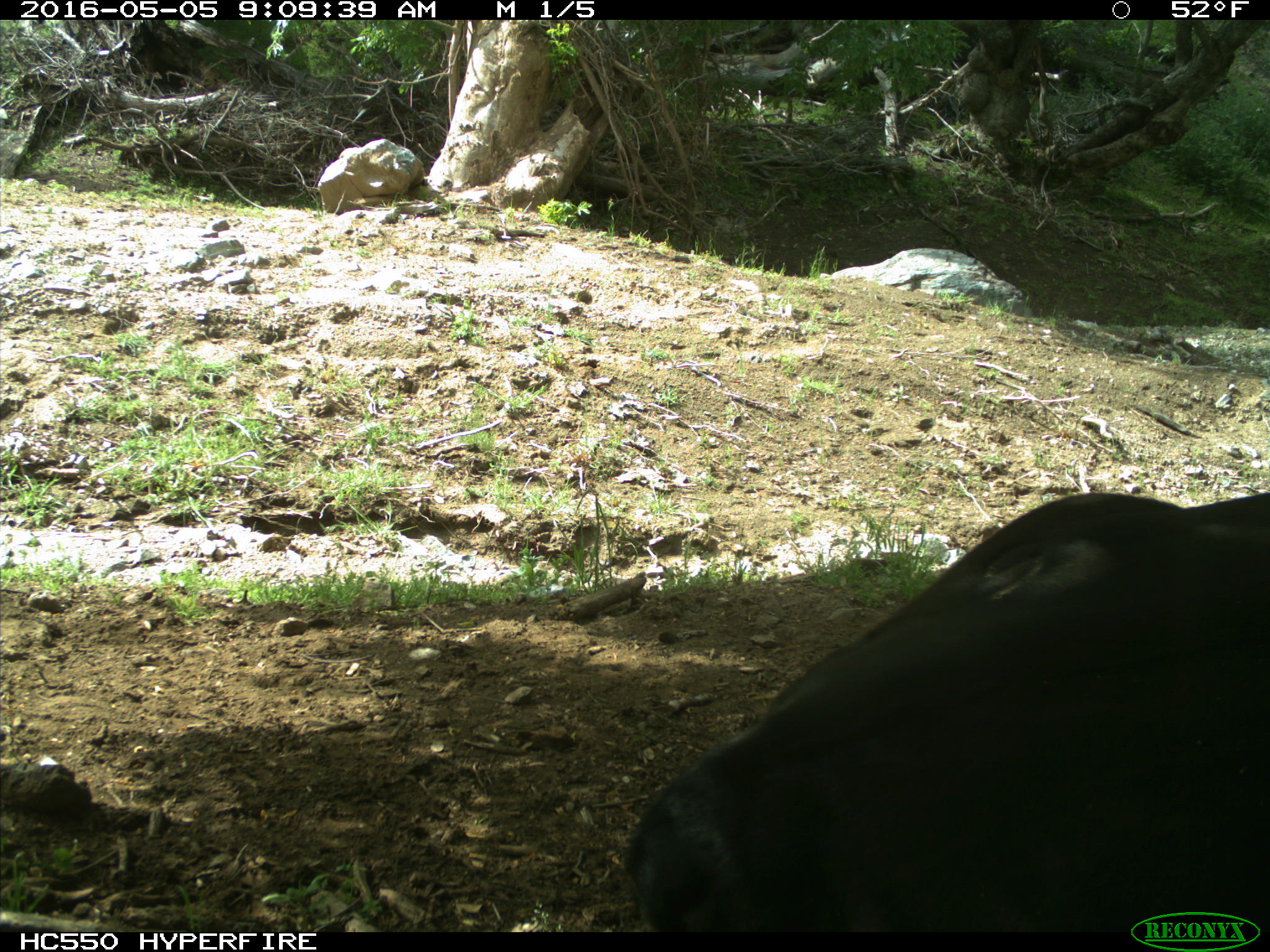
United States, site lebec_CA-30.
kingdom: Animalia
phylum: Chordata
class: Mammalia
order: Artiodactyla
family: Bovidae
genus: Bos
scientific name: Bos taurus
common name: domestic cow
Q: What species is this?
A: Bos taurus (domestic cow).